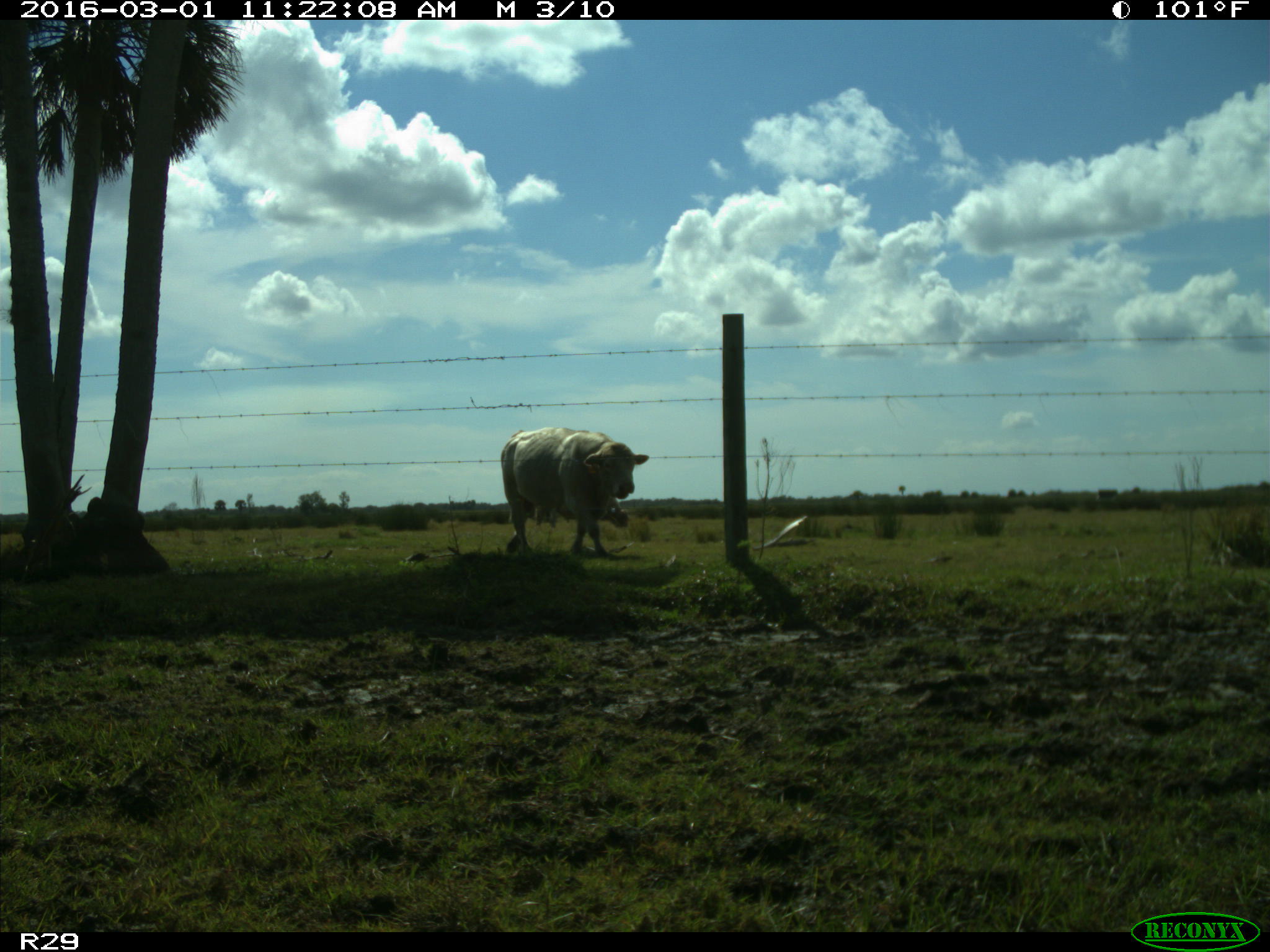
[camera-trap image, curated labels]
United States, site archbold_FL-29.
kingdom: Animalia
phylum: Chordata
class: Mammalia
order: Artiodactyla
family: Bovidae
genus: Bos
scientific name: Bos taurus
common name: domestic cow